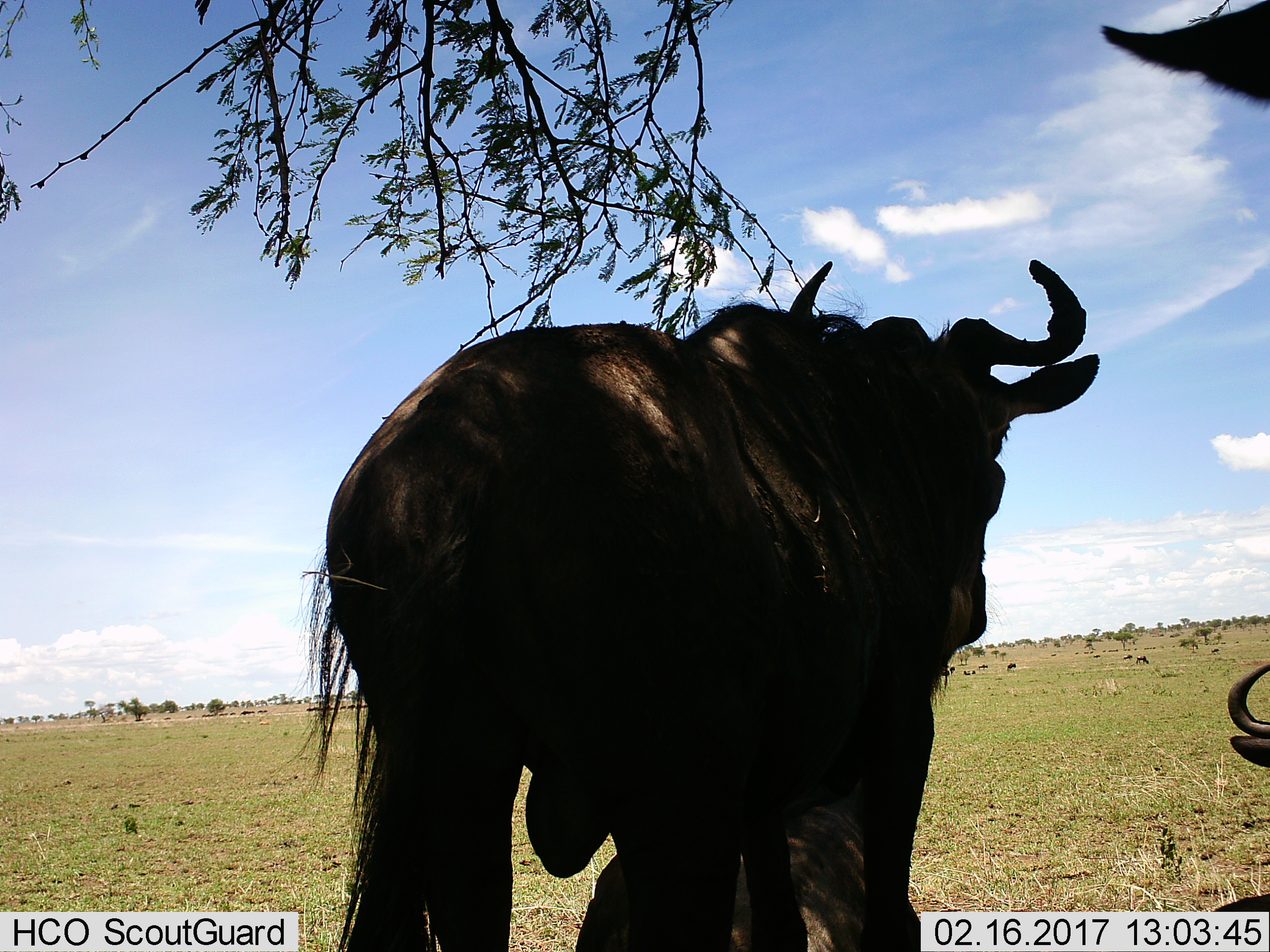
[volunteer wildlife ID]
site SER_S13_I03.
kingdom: Animalia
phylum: Chordata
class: Mammalia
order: Artiodactyla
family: Bovidae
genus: Connochaetes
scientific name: Connochaetes taurinus taurinus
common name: blue wildebeest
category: wildebeestblue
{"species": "wildebeestblue (blue wildebeest) (Connochaetes taurinus taurinus)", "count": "11-50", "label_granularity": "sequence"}